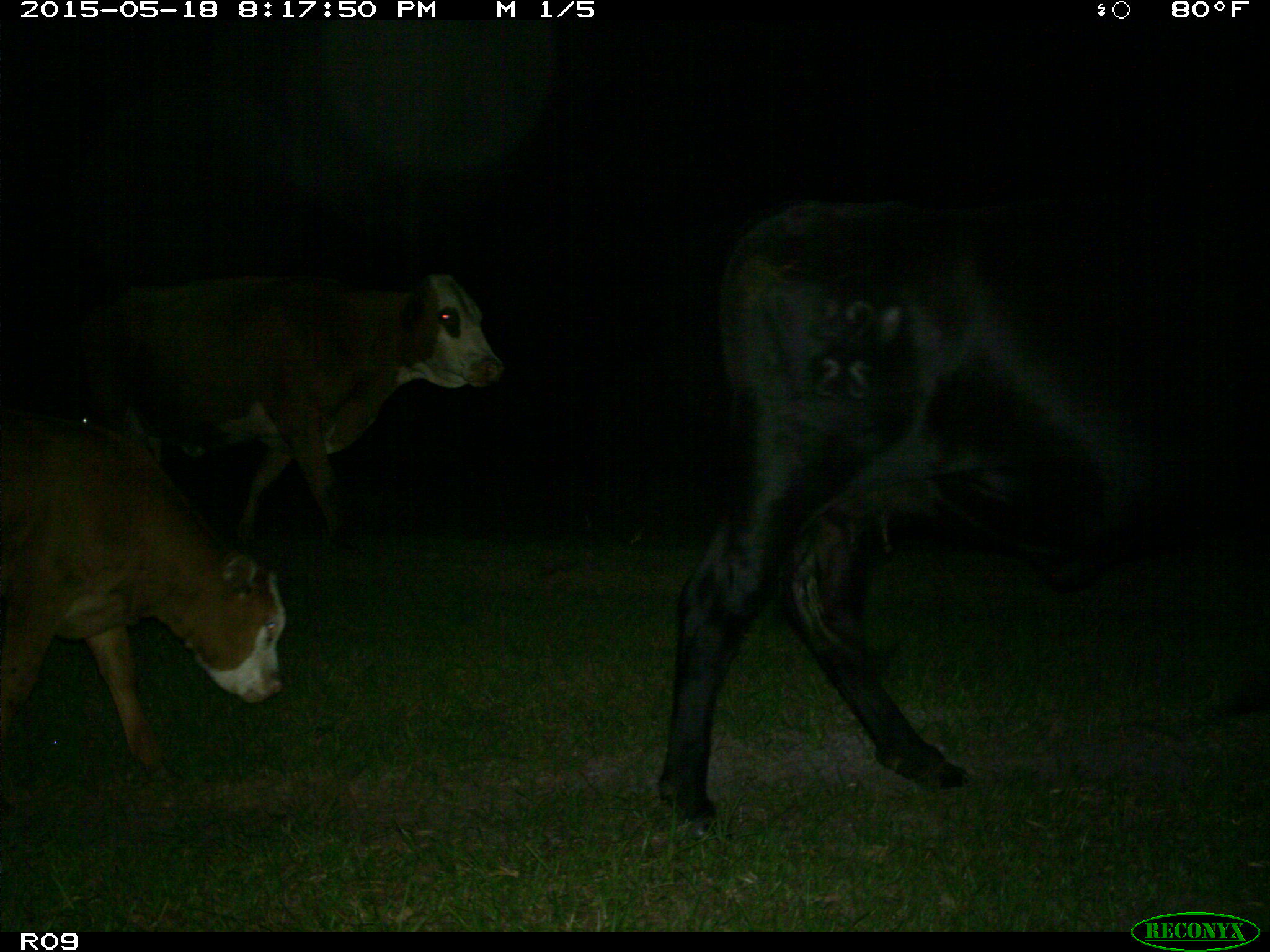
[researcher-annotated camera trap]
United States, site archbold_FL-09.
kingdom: Animalia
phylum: Chordata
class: Mammalia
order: Artiodactyla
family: Bovidae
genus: Bos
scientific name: Bos taurus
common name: domestic cow